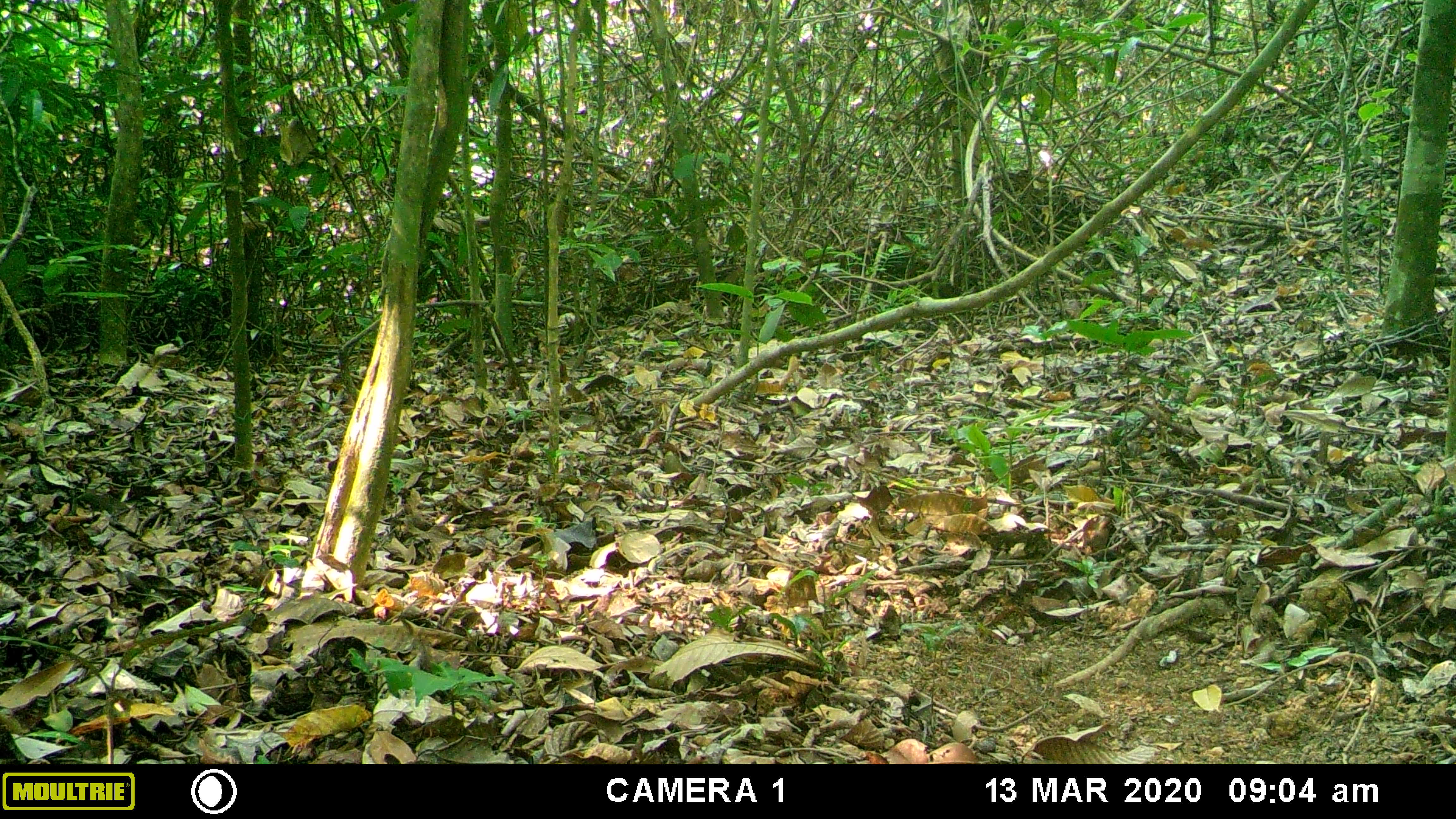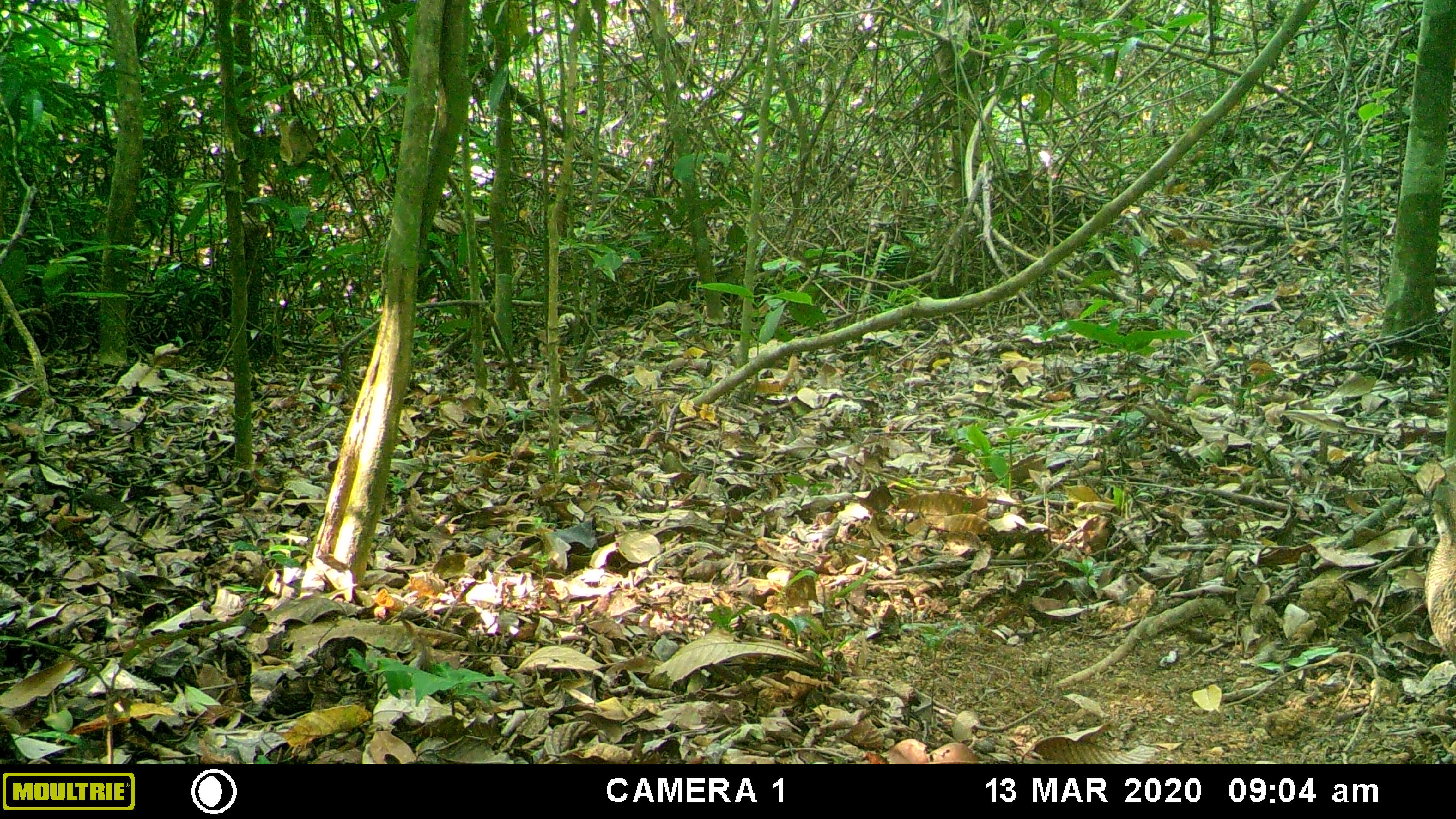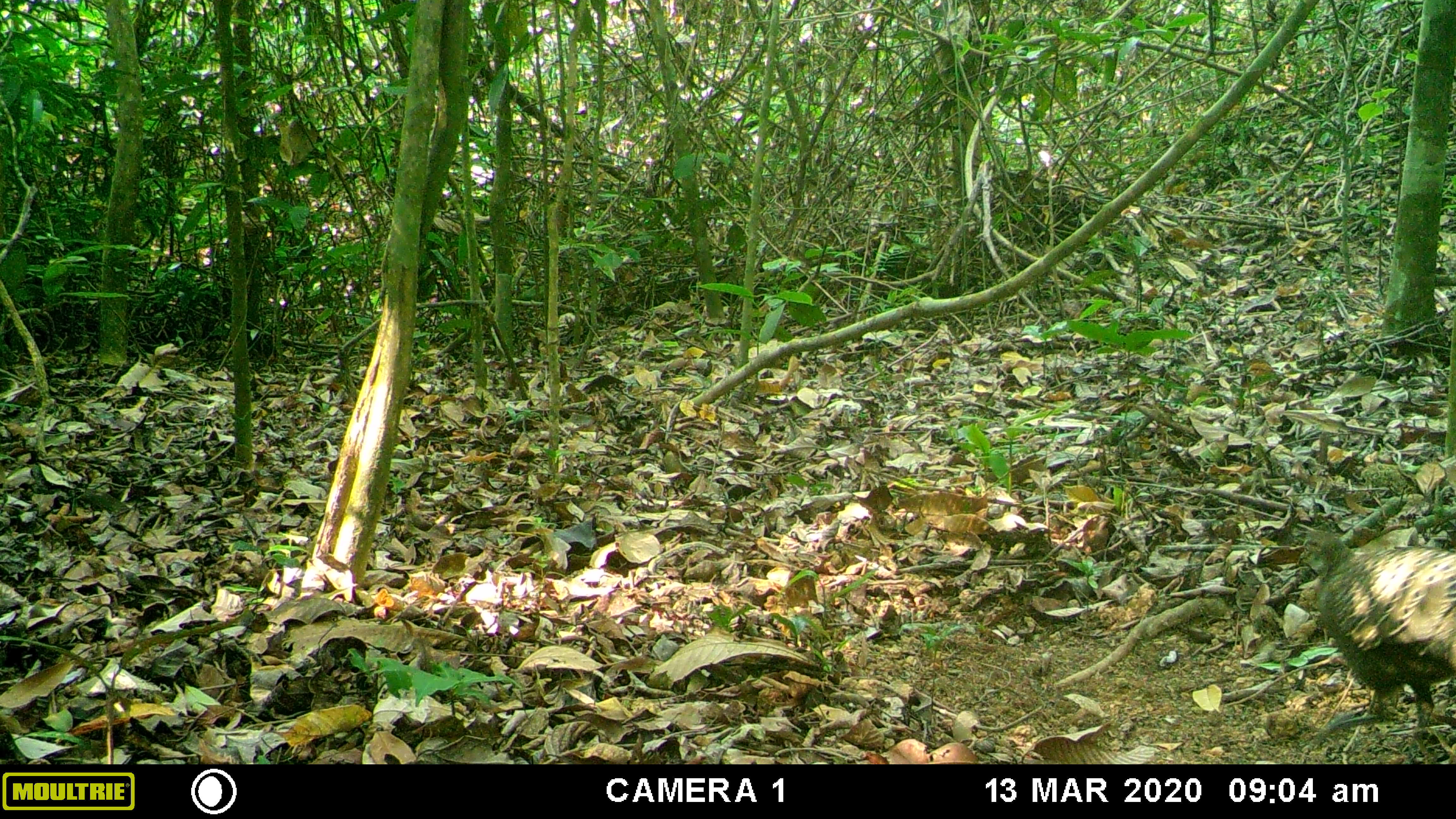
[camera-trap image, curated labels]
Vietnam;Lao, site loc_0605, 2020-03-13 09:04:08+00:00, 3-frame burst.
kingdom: Animalia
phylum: Chordata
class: Aves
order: Galliformes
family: Phasianidae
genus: Polyplectron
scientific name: Polyplectron bicalcaratum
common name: gray peacock-pheasant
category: grey peacock pheasant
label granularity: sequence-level